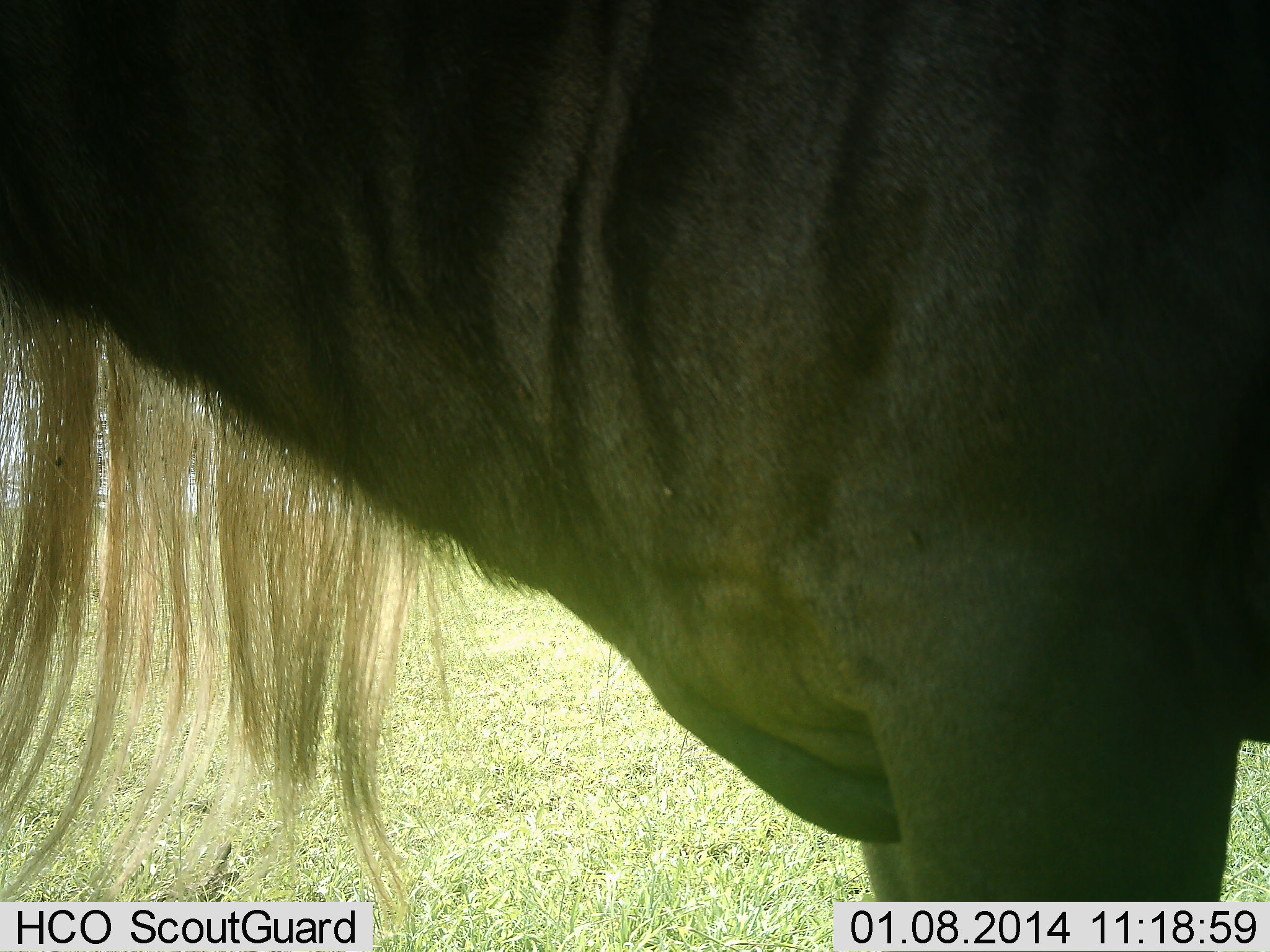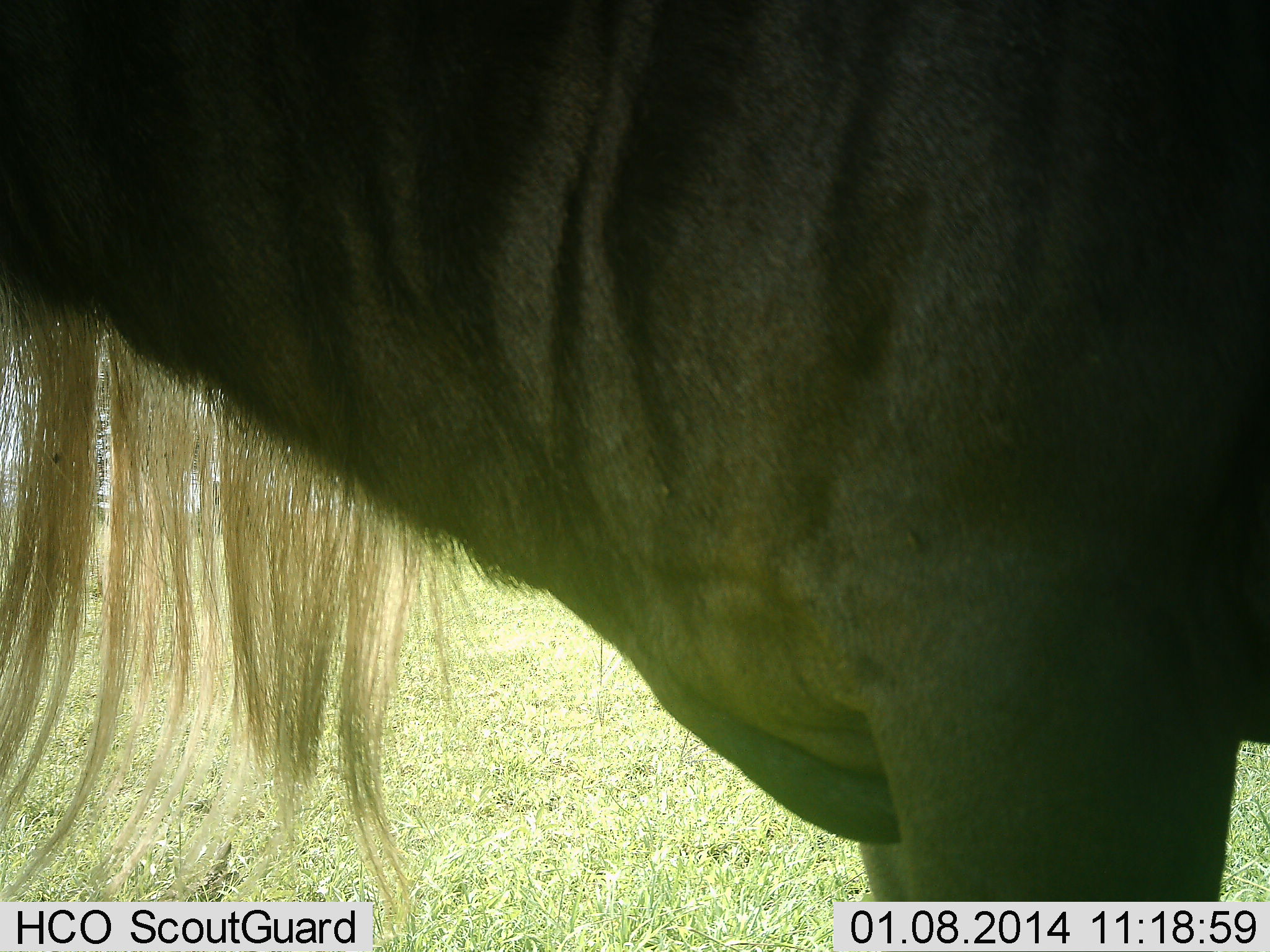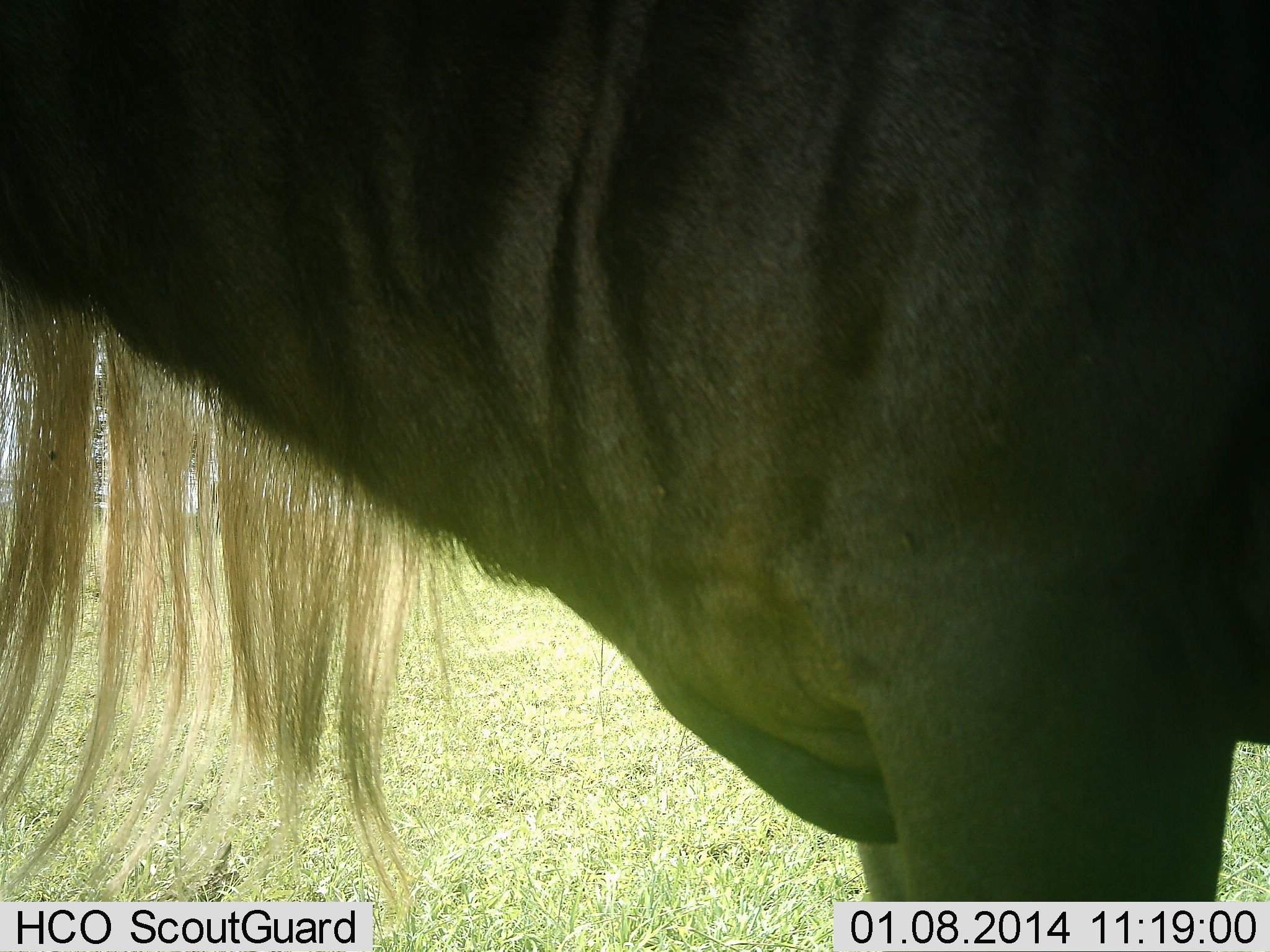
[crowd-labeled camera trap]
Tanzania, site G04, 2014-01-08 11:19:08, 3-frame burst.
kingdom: Animalia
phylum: Chordata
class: Mammalia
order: Artiodactyla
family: Bovidae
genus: Connochaetes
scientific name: Connochaetes taurinus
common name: blue wildebeest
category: wildebeest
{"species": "wildebeest (blue wildebeest) (Connochaetes taurinus)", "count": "1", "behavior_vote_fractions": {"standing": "100%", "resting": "0%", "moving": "0%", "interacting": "0%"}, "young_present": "0%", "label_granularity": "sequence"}